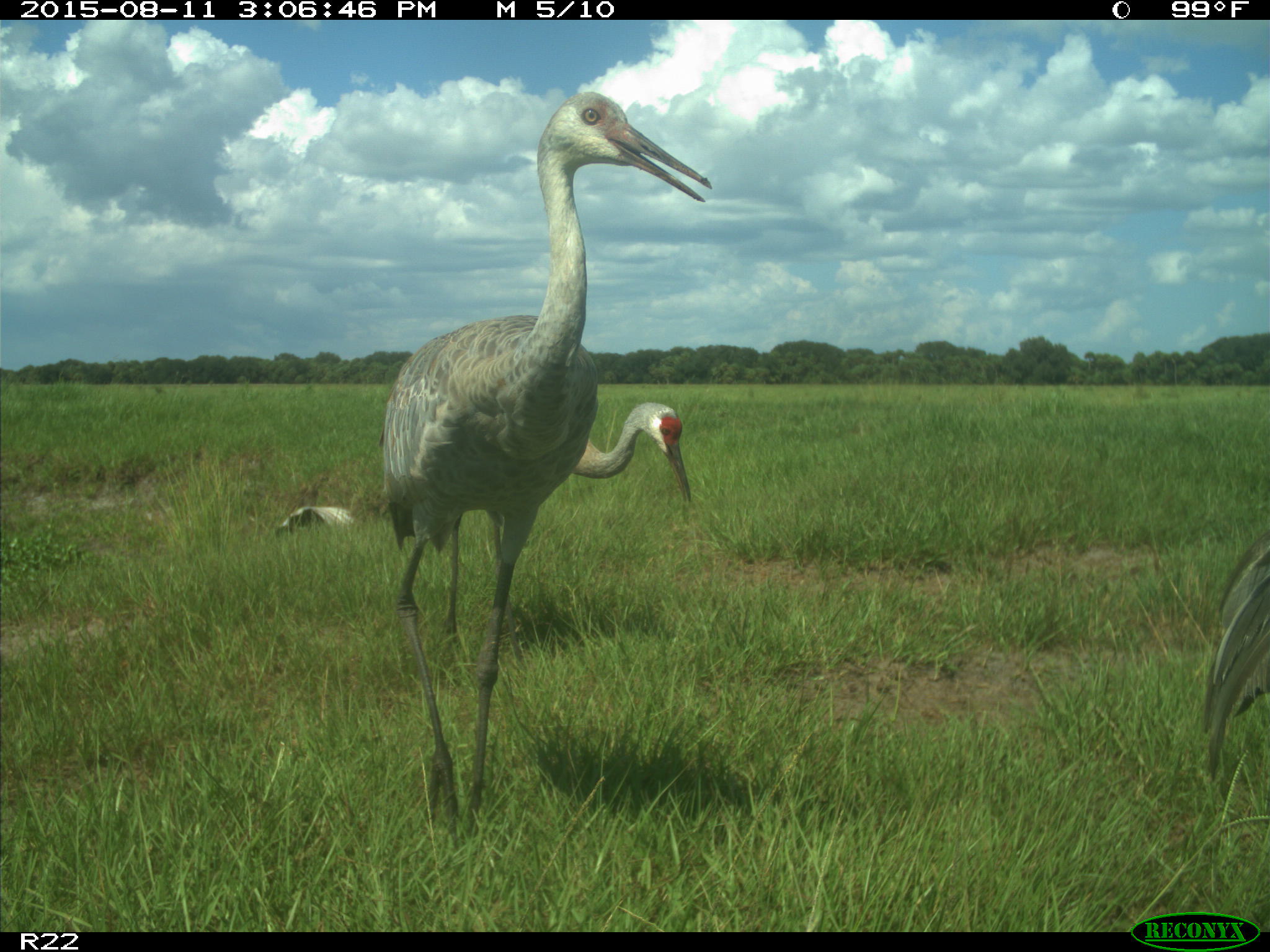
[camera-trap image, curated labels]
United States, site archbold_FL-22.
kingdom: Animalia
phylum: Chordata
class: Aves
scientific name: Aves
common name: birds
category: unidentified bird